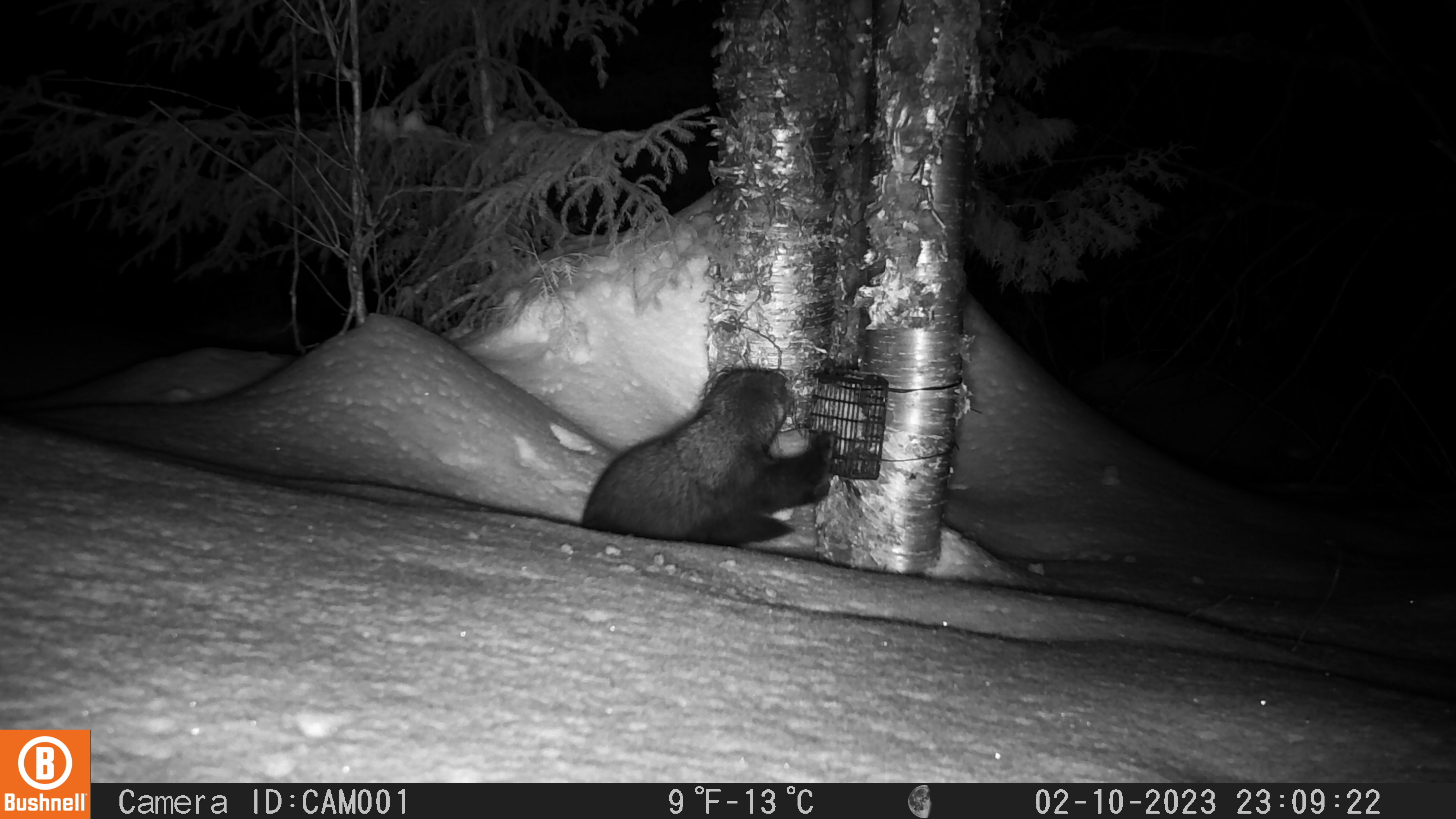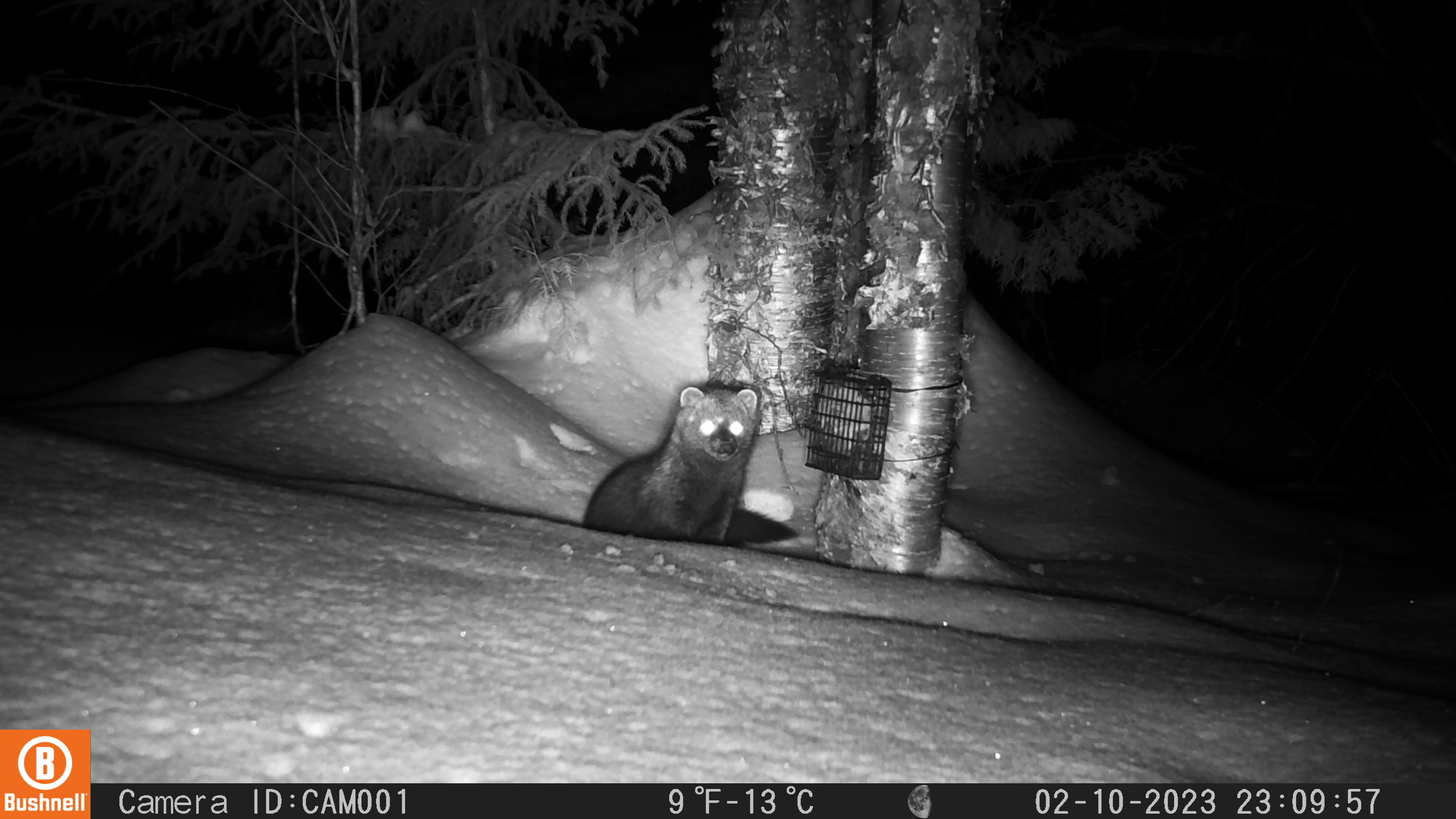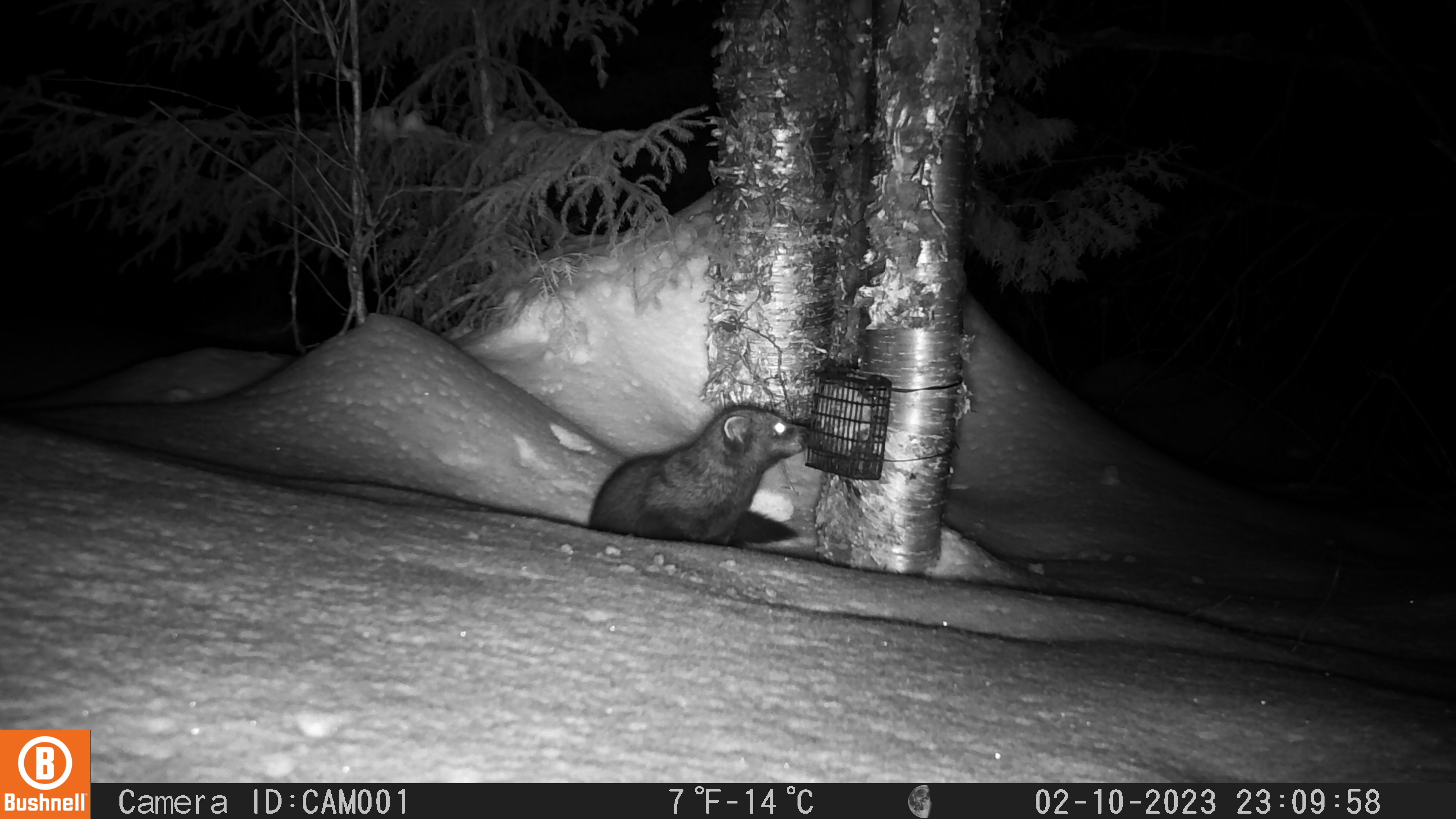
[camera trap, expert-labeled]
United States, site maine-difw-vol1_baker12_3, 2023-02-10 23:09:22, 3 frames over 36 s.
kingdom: Animalia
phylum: Chordata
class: Mammalia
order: Carnivora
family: Mustelidae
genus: Pekania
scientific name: Pekania pennanti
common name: fisher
Fisher (Pekania pennanti).